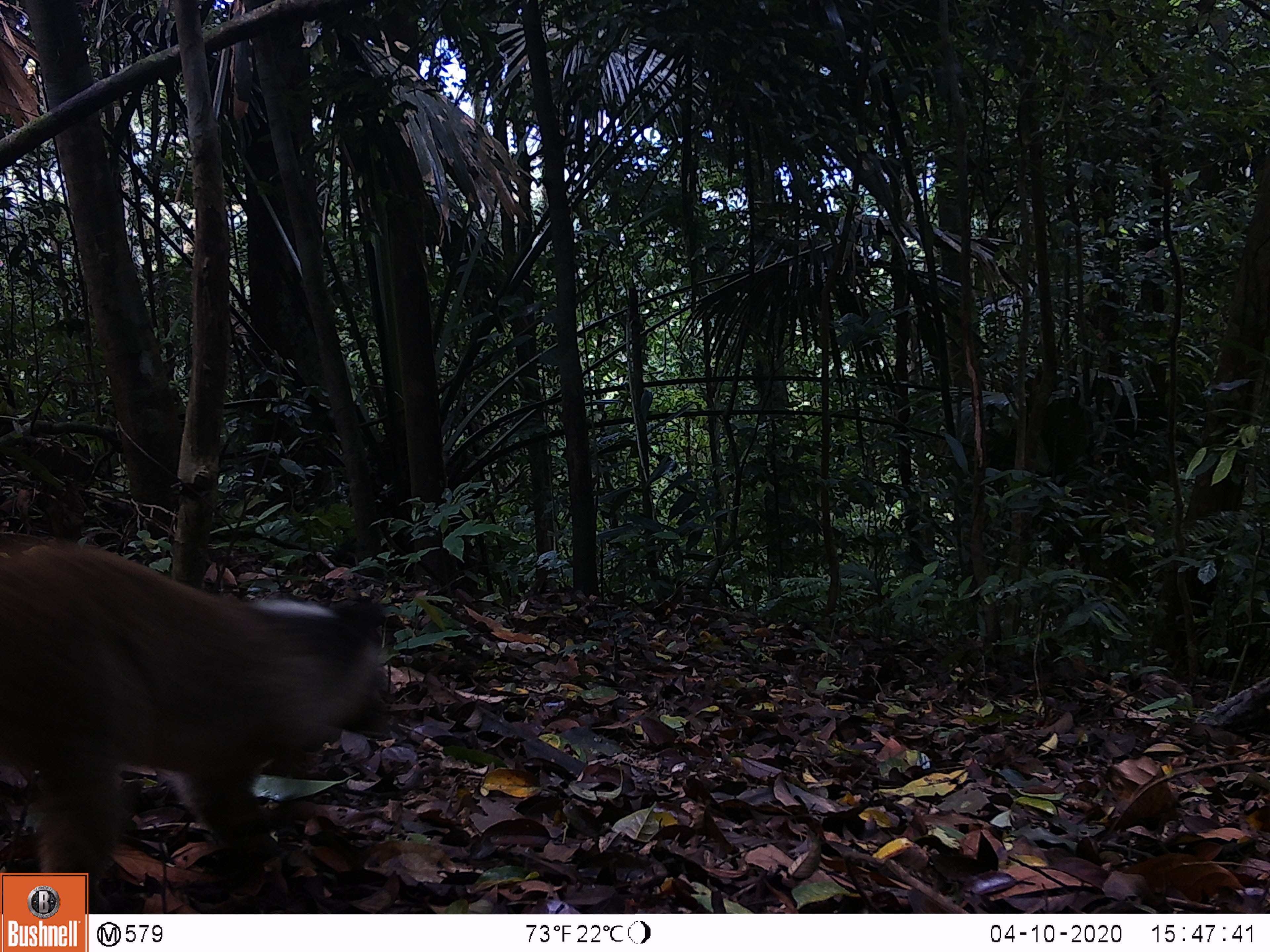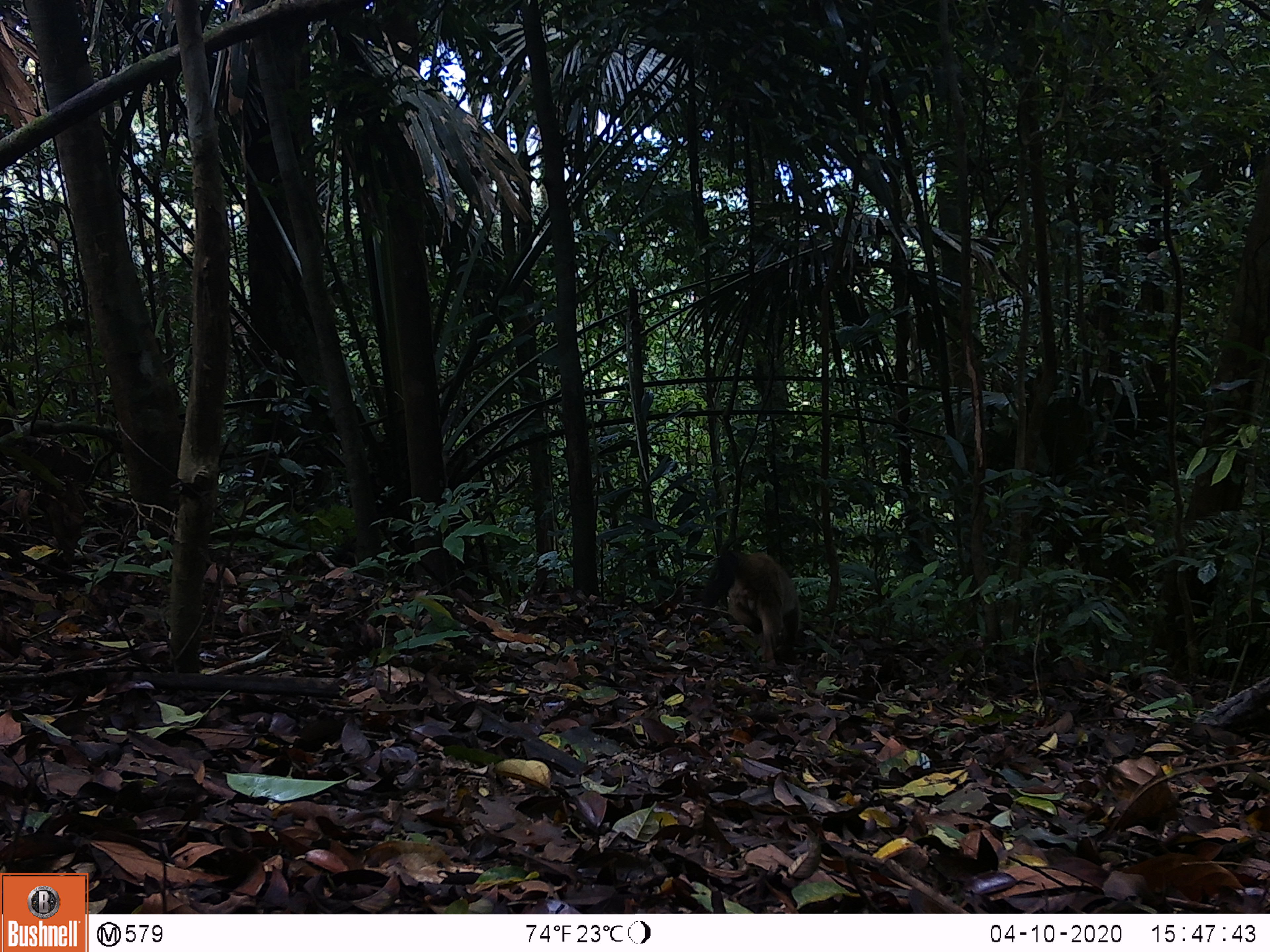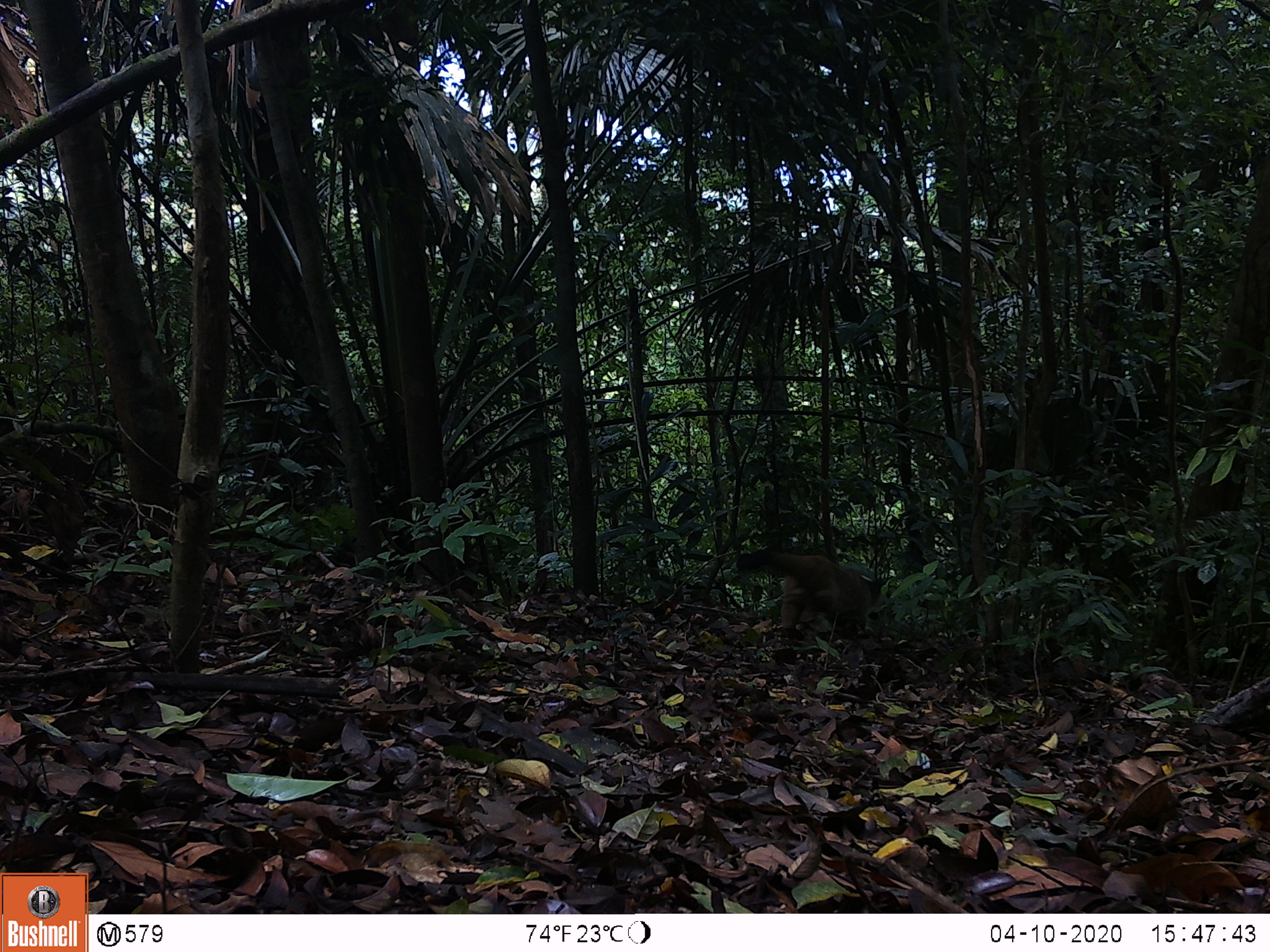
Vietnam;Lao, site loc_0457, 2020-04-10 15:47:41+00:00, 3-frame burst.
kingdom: Animalia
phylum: Chordata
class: Mammalia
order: Carnivora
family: Viverridae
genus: Paguma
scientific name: Paguma larvata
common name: masked palm civet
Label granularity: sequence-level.